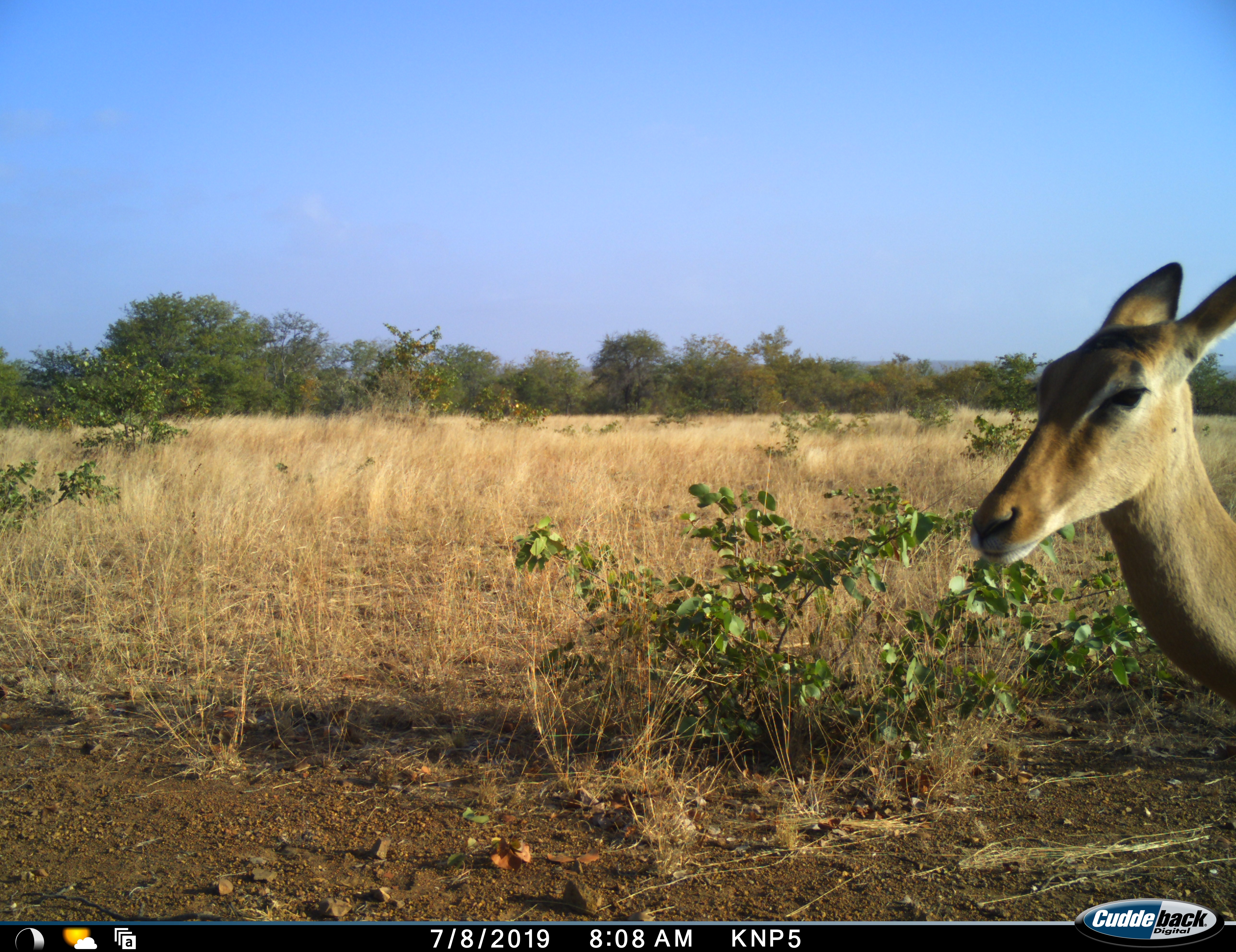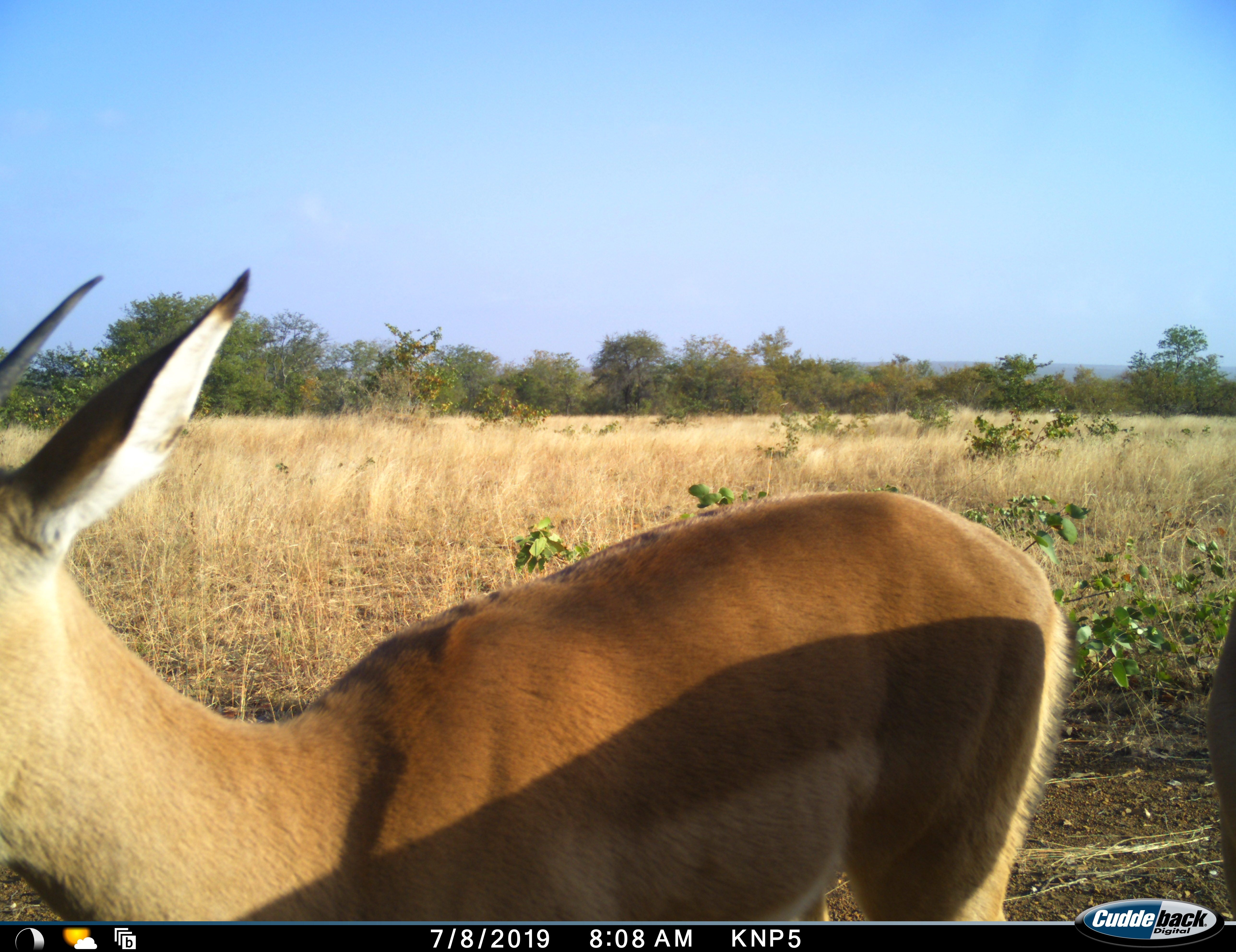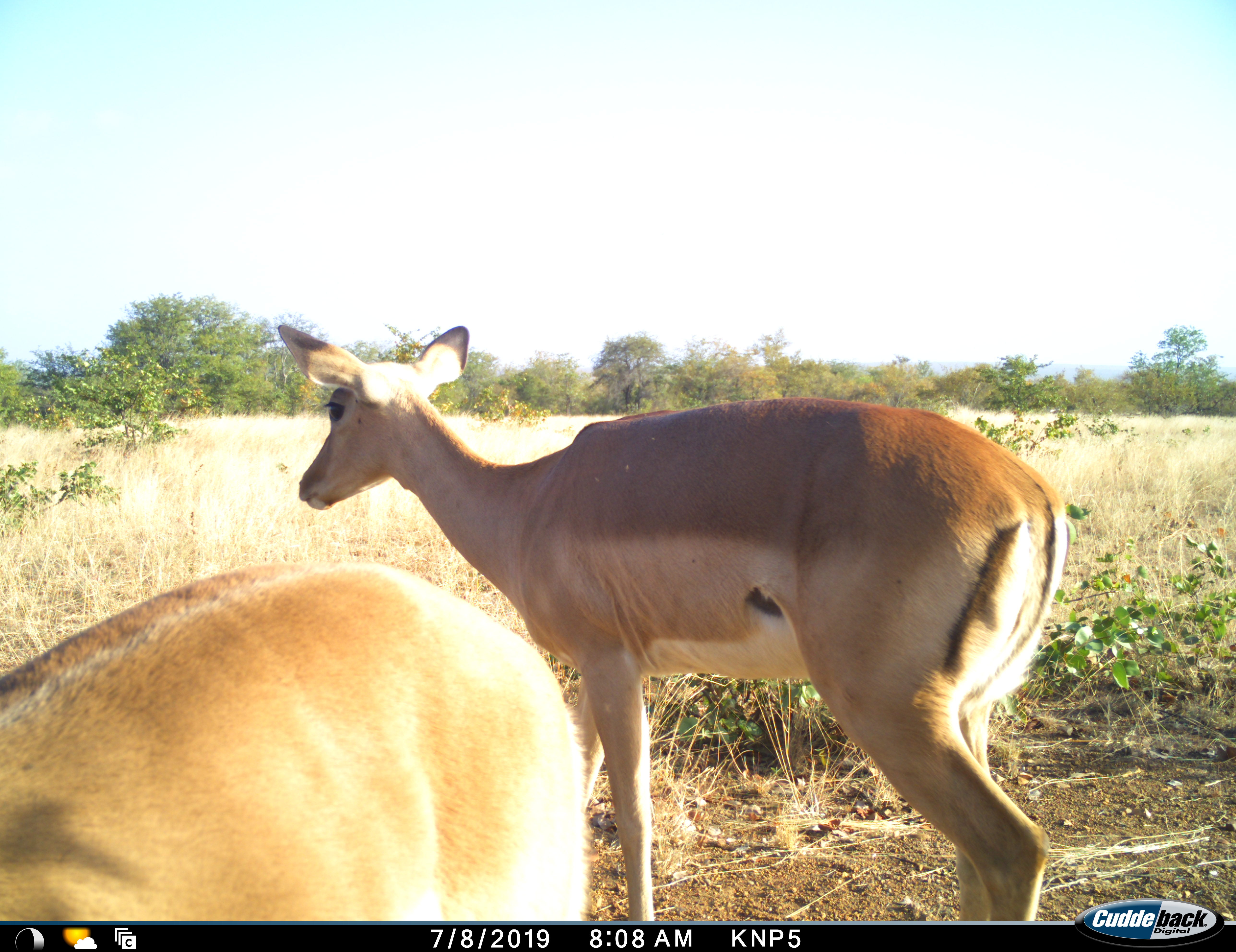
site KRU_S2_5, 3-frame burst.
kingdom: Animalia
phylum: Chordata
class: Mammalia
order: Artiodactyla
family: Bovidae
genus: Aepyceros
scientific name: Aepyceros melampus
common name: impala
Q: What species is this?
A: Impala (Aepyceros melampus).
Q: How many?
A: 2.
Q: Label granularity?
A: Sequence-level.